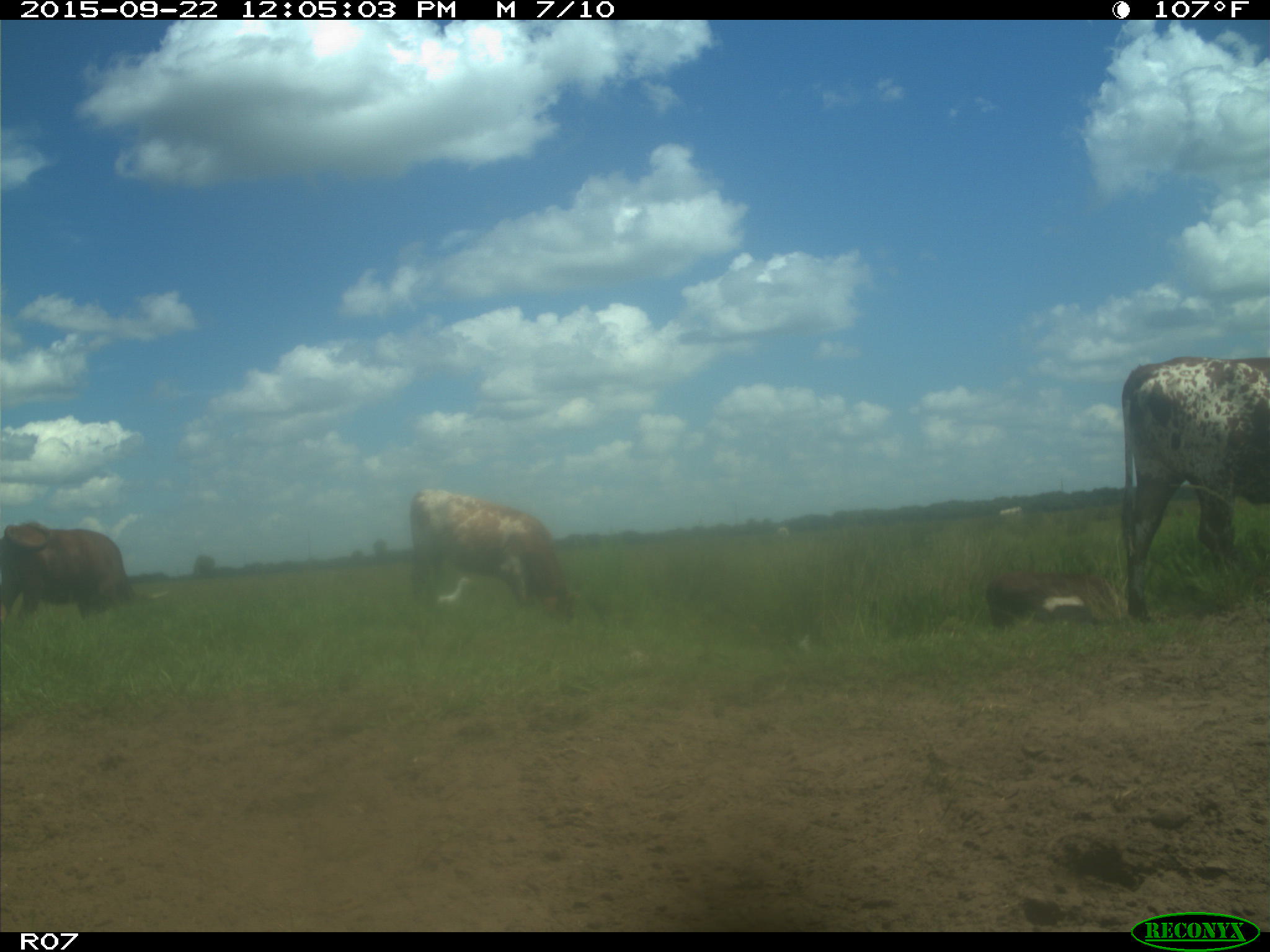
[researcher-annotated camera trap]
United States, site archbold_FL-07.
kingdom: Animalia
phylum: Chordata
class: Mammalia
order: Artiodactyla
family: Bovidae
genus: Bos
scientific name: Bos taurus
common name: domestic cow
Bos taurus (domestic cow).